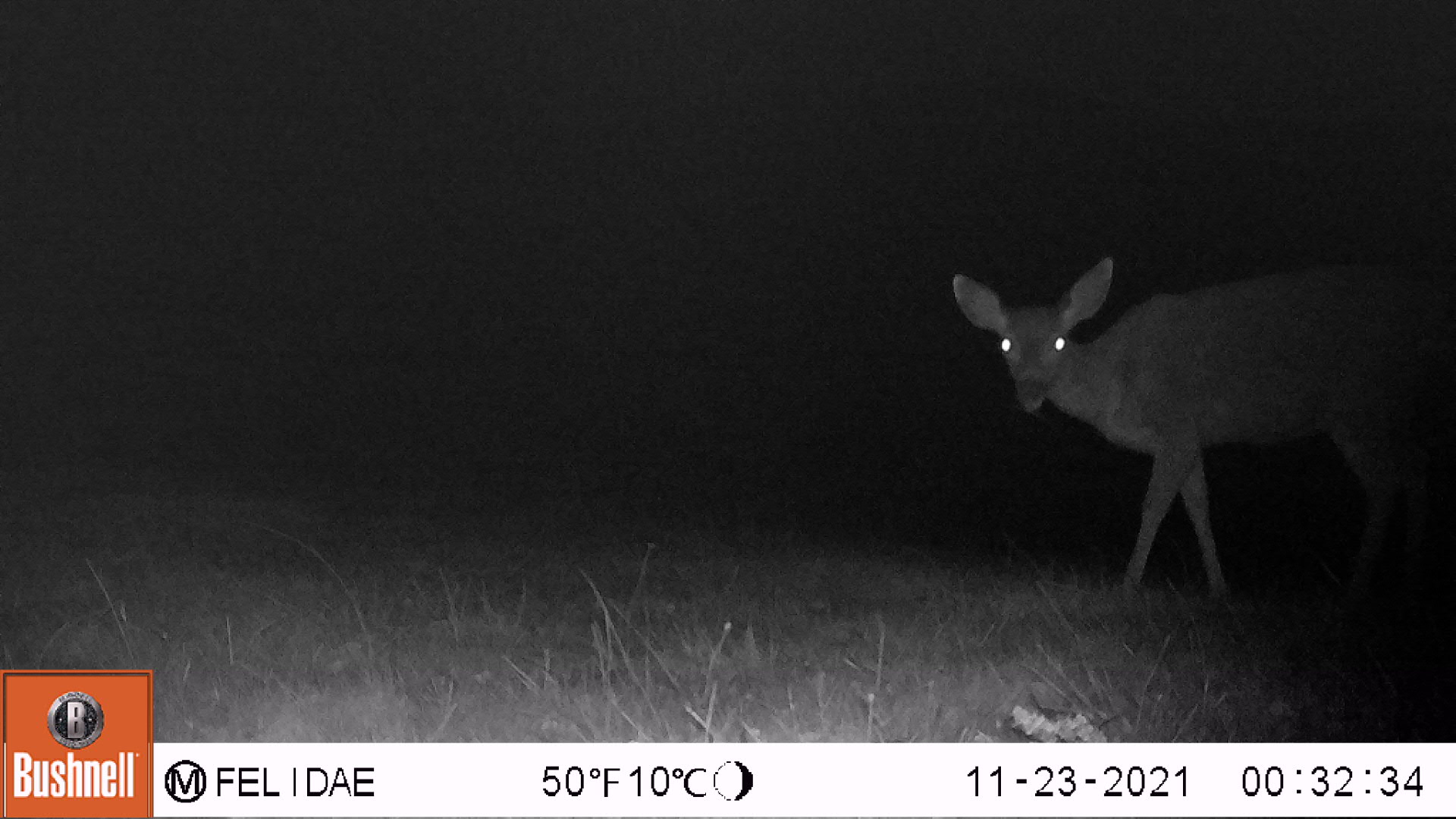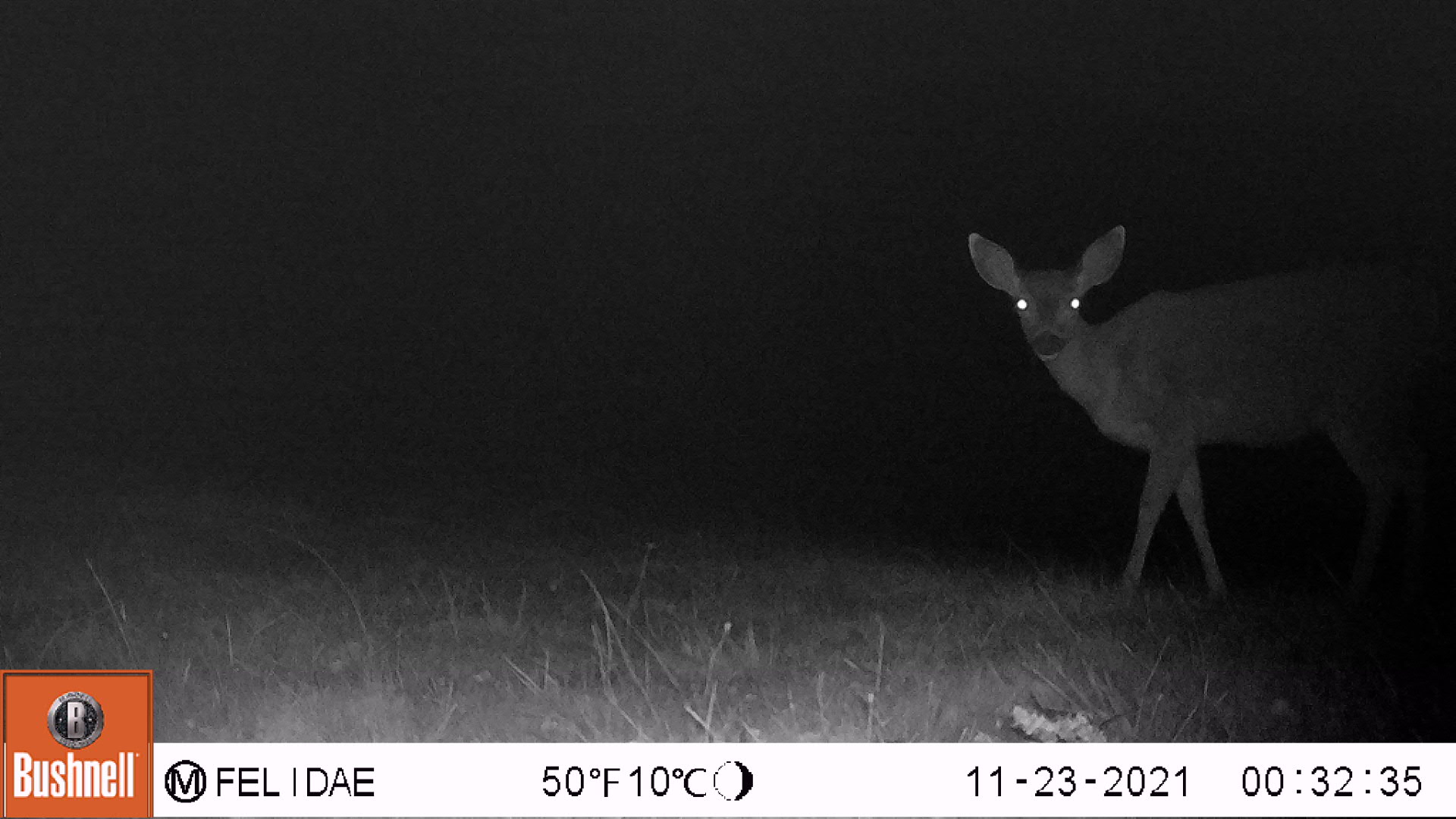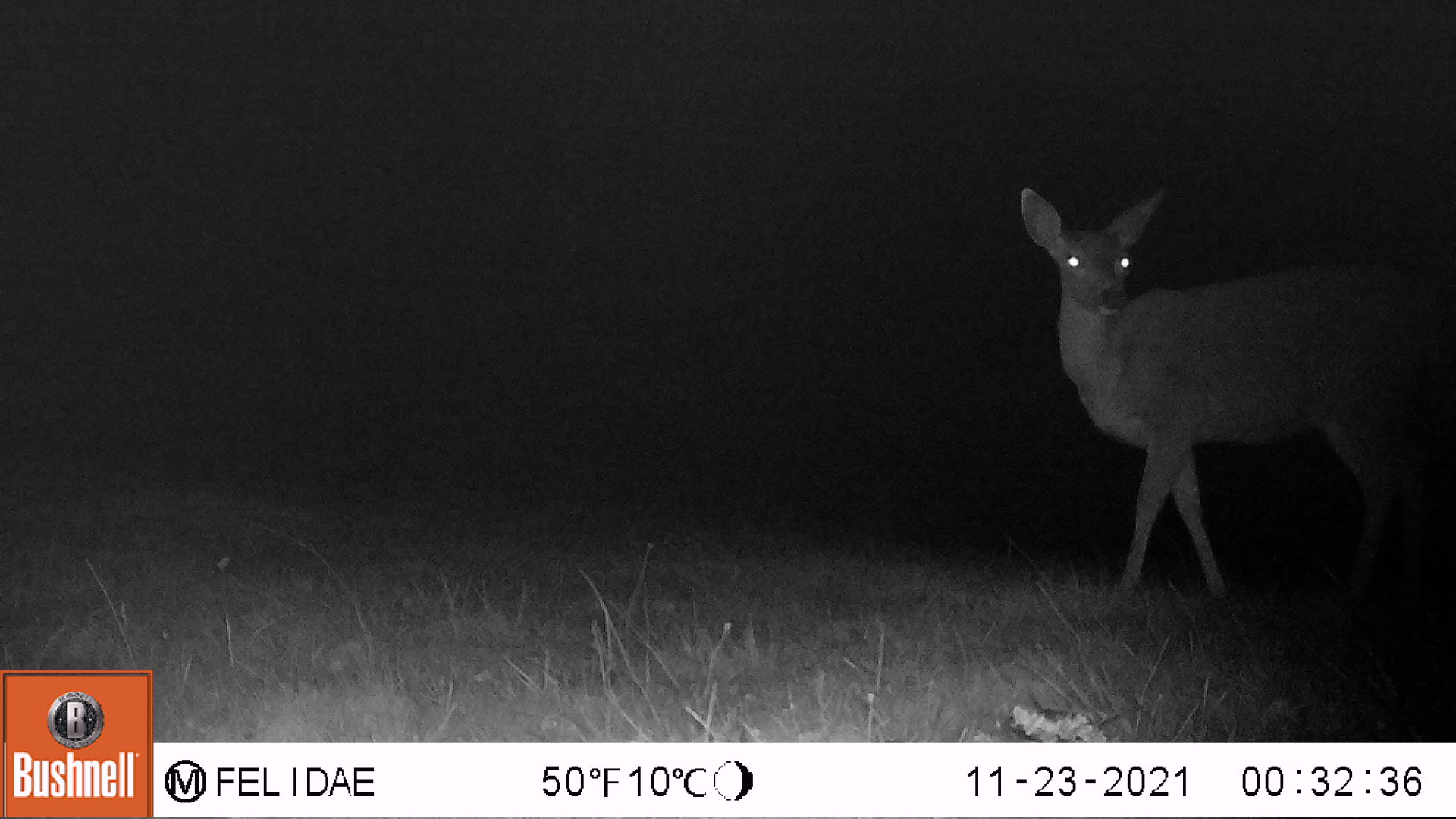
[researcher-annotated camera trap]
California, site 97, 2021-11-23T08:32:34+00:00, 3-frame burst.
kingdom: Animalia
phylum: Chordata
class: Mammalia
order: Artiodactyla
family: Cervidae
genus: Odocoileus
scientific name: Odocoileus hemionus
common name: mule deer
Mule deer (Odocoileus hemionus).